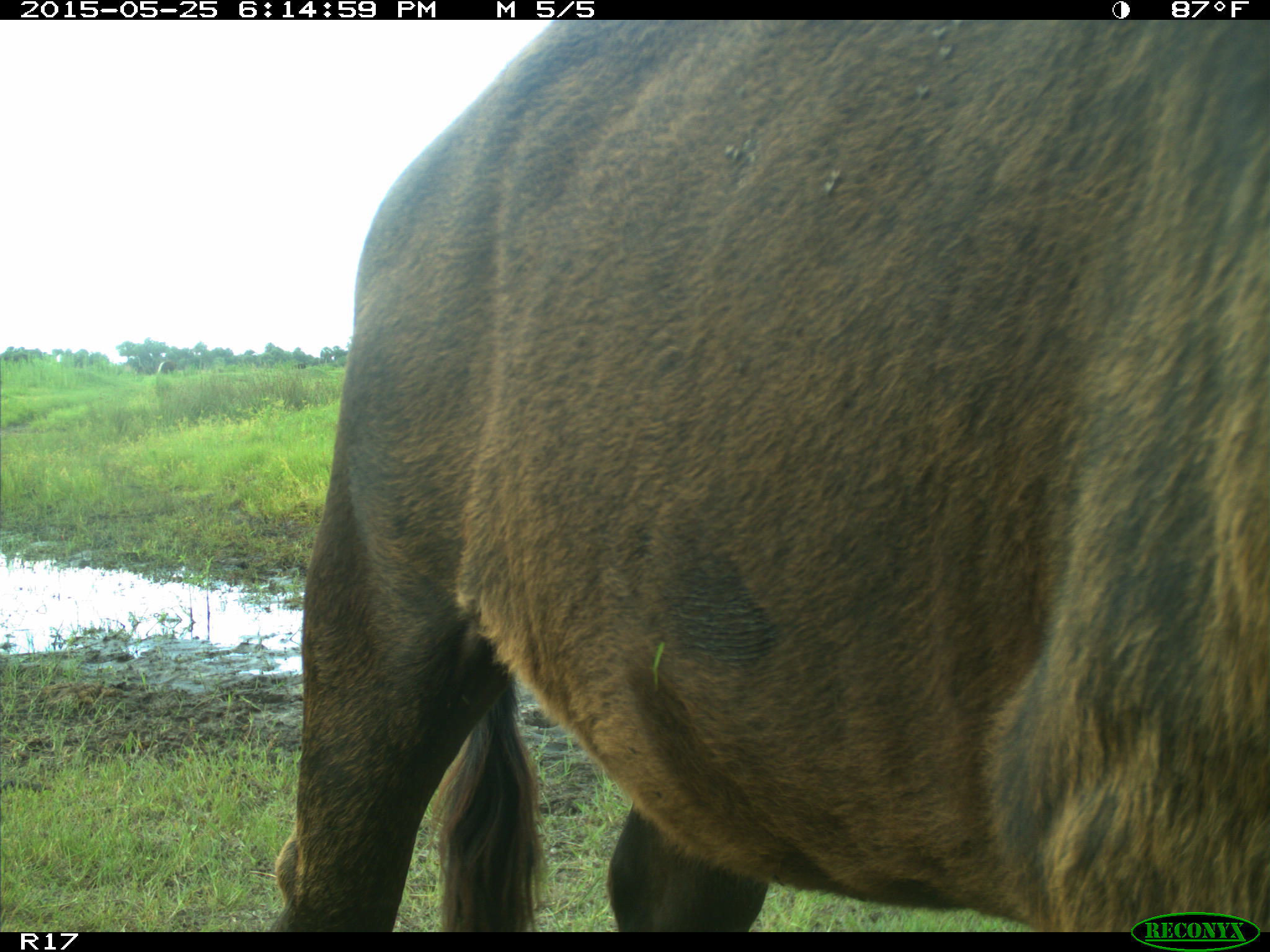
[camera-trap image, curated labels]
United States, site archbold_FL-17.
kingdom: Animalia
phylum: Chordata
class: Mammalia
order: Artiodactyla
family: Bovidae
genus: Bos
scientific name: Bos taurus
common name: domestic cow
Bos taurus (domestic cow).